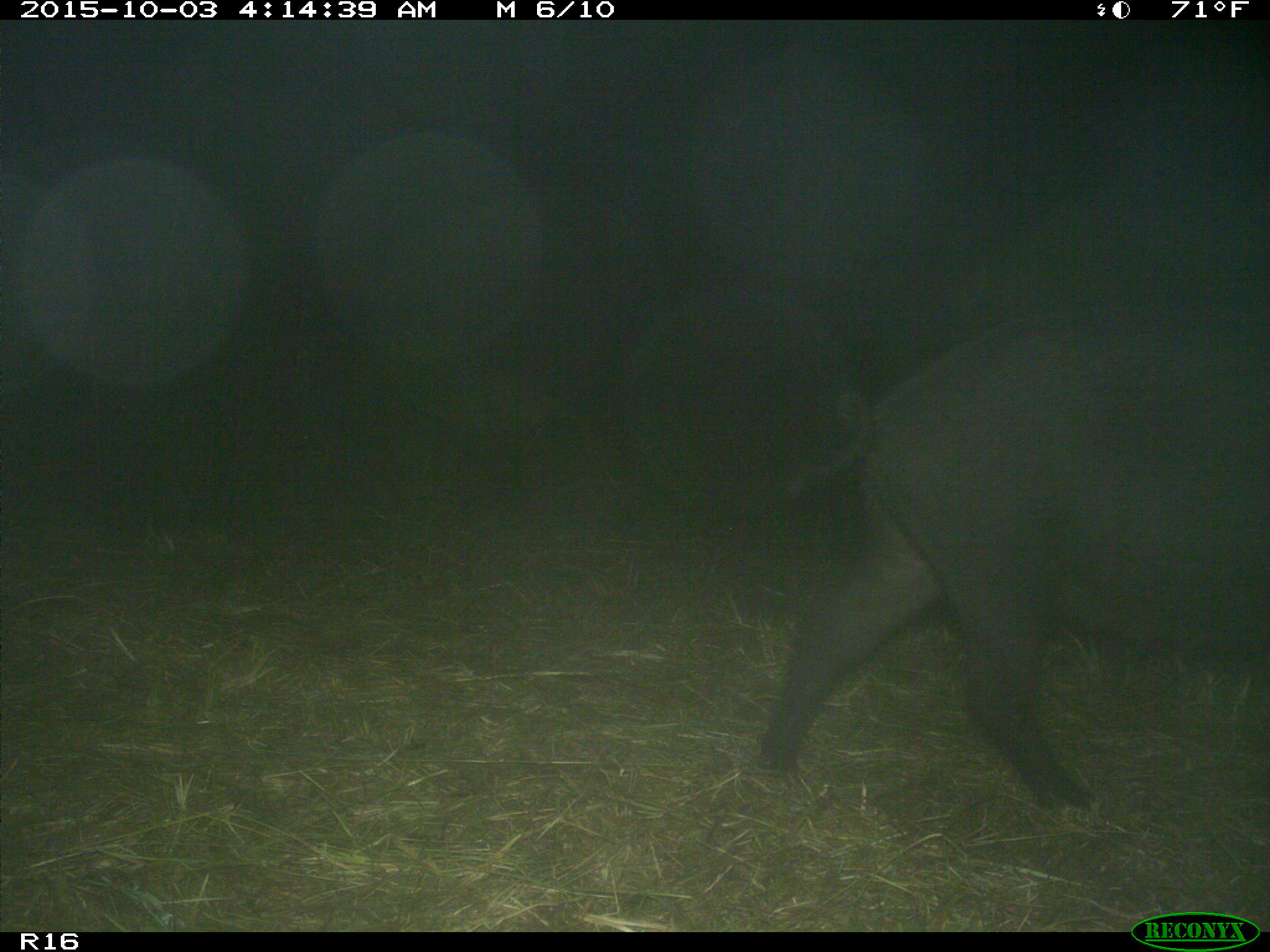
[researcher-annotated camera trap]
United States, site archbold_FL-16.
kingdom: Animalia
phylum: Chordata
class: Mammalia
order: Artiodactyla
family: Suidae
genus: Sus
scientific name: Sus scrofa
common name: wild boar